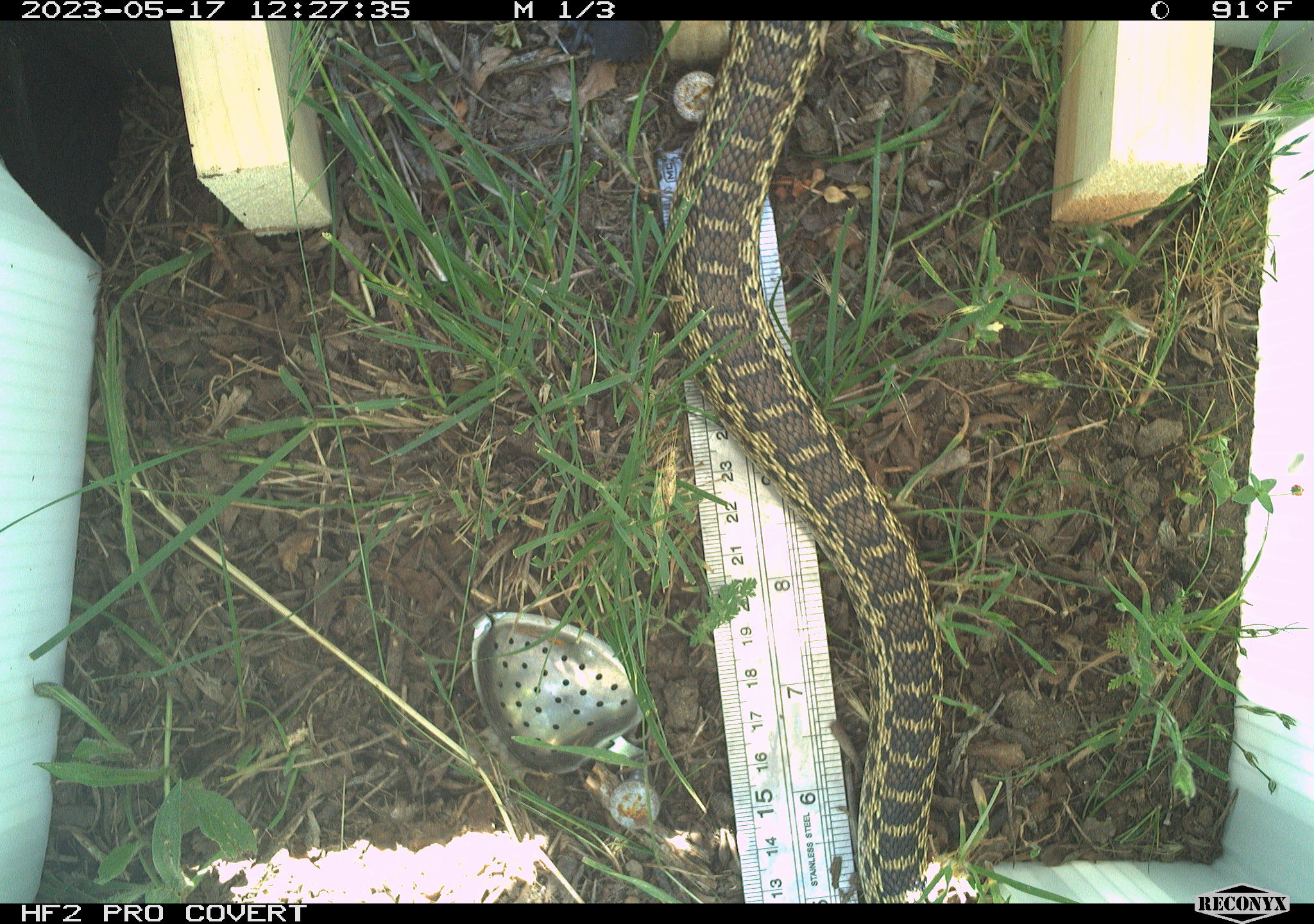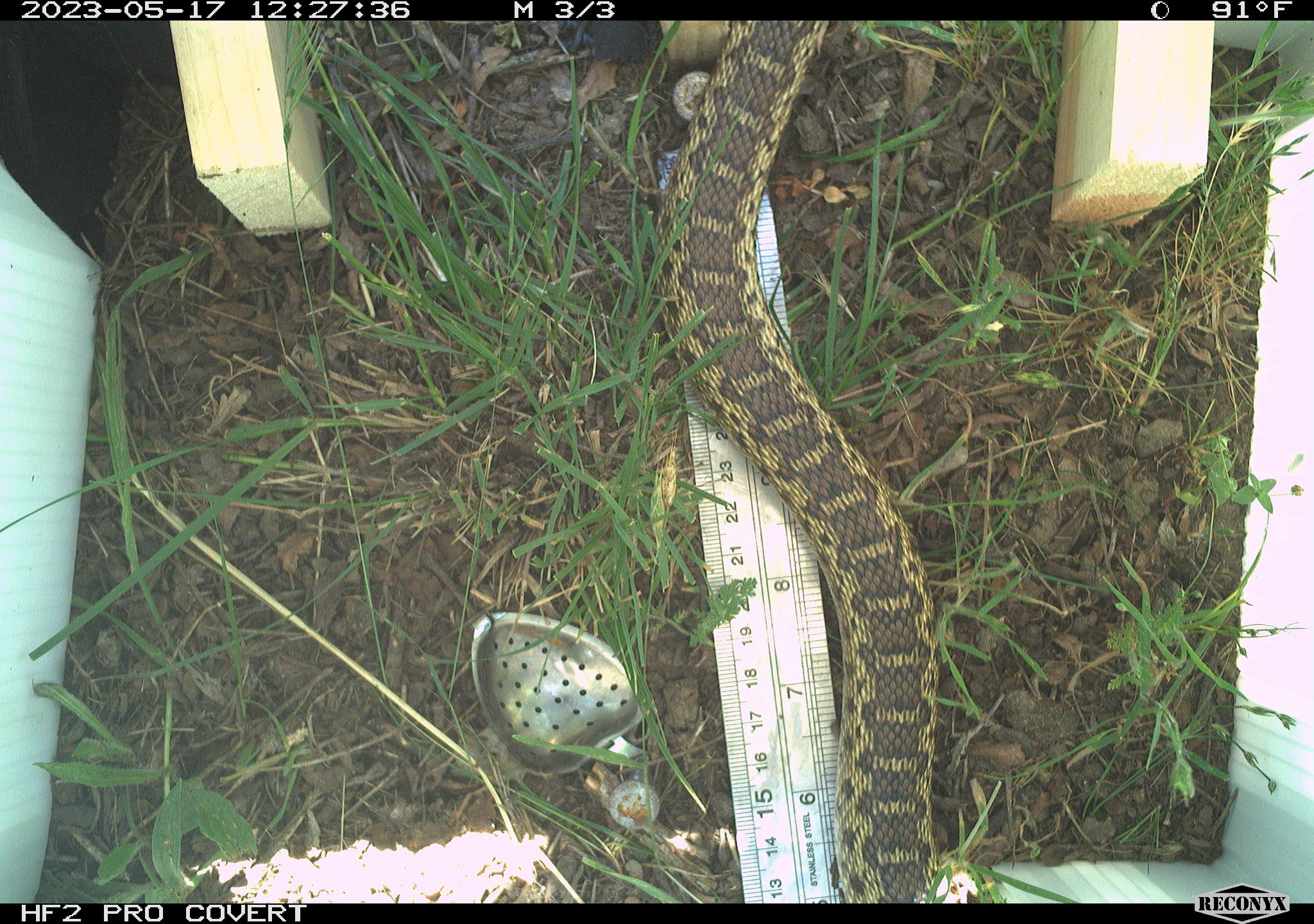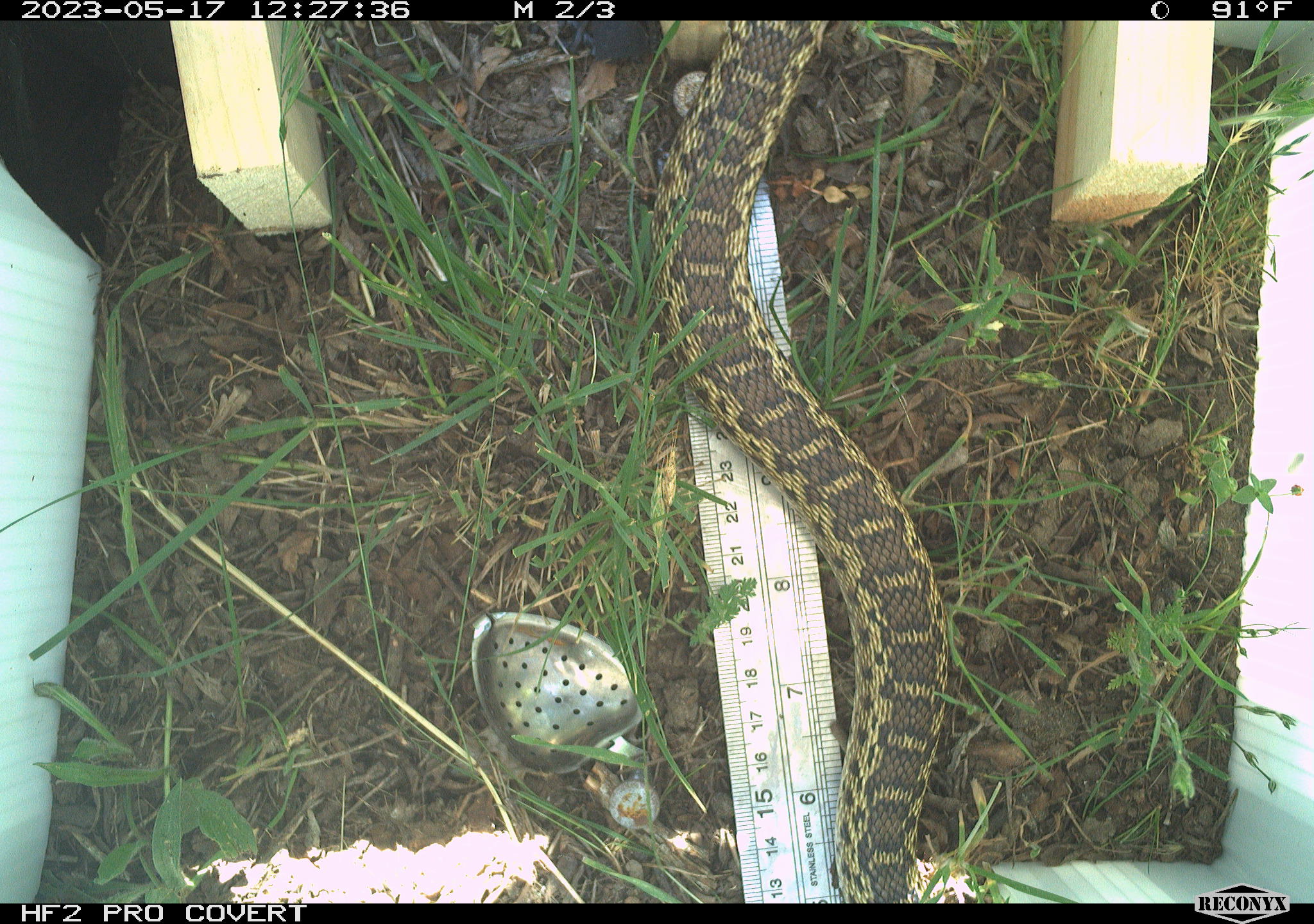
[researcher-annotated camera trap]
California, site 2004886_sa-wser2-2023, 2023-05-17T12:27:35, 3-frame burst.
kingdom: Animalia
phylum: Chordata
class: Reptilia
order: Squamata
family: Colubridae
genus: Pituophis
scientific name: Pituophis catenifer catenifer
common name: pacific gophersnake